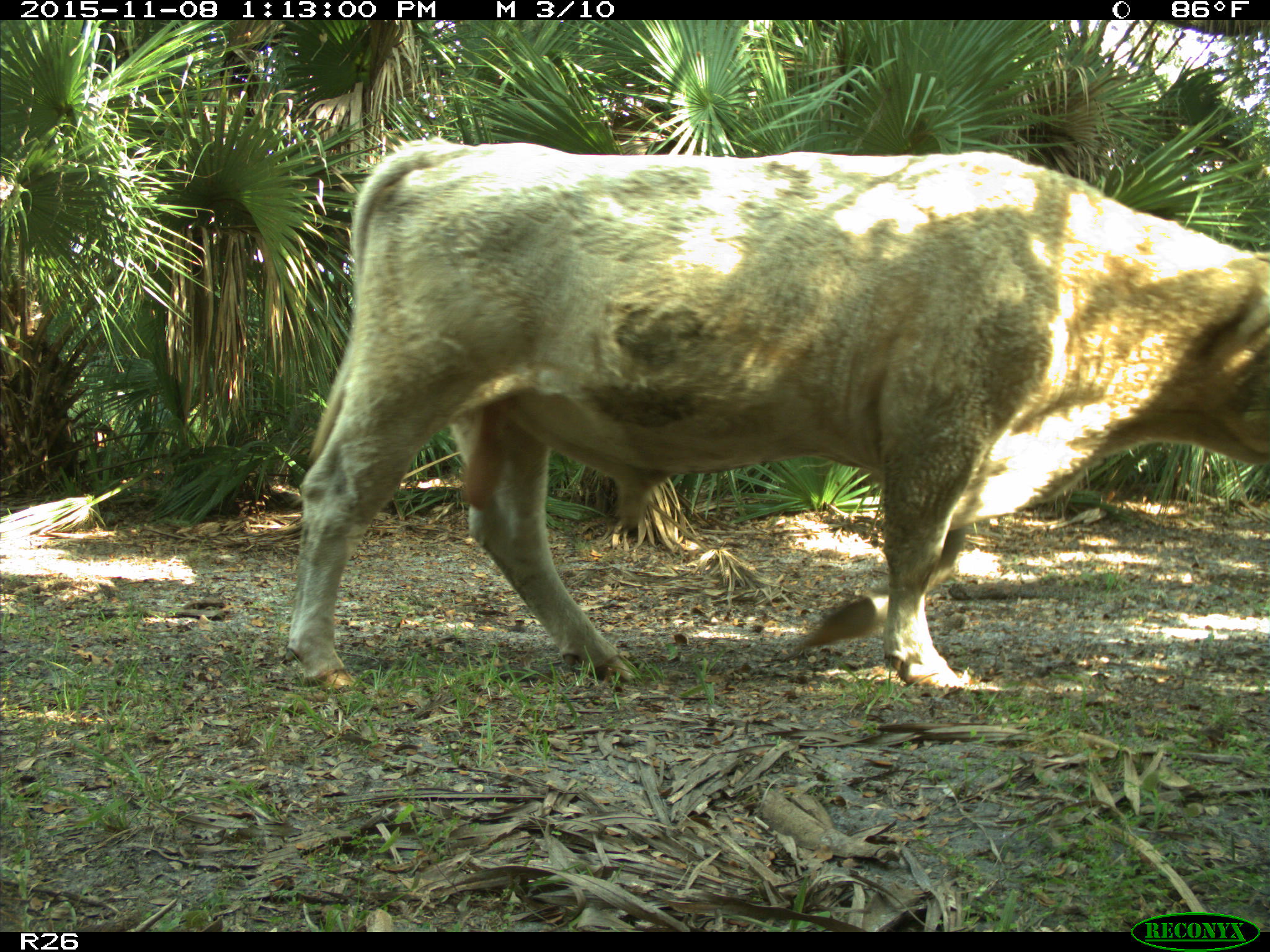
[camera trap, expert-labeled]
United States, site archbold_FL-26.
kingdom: Animalia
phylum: Chordata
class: Mammalia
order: Artiodactyla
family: Bovidae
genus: Bos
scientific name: Bos taurus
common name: domestic cow